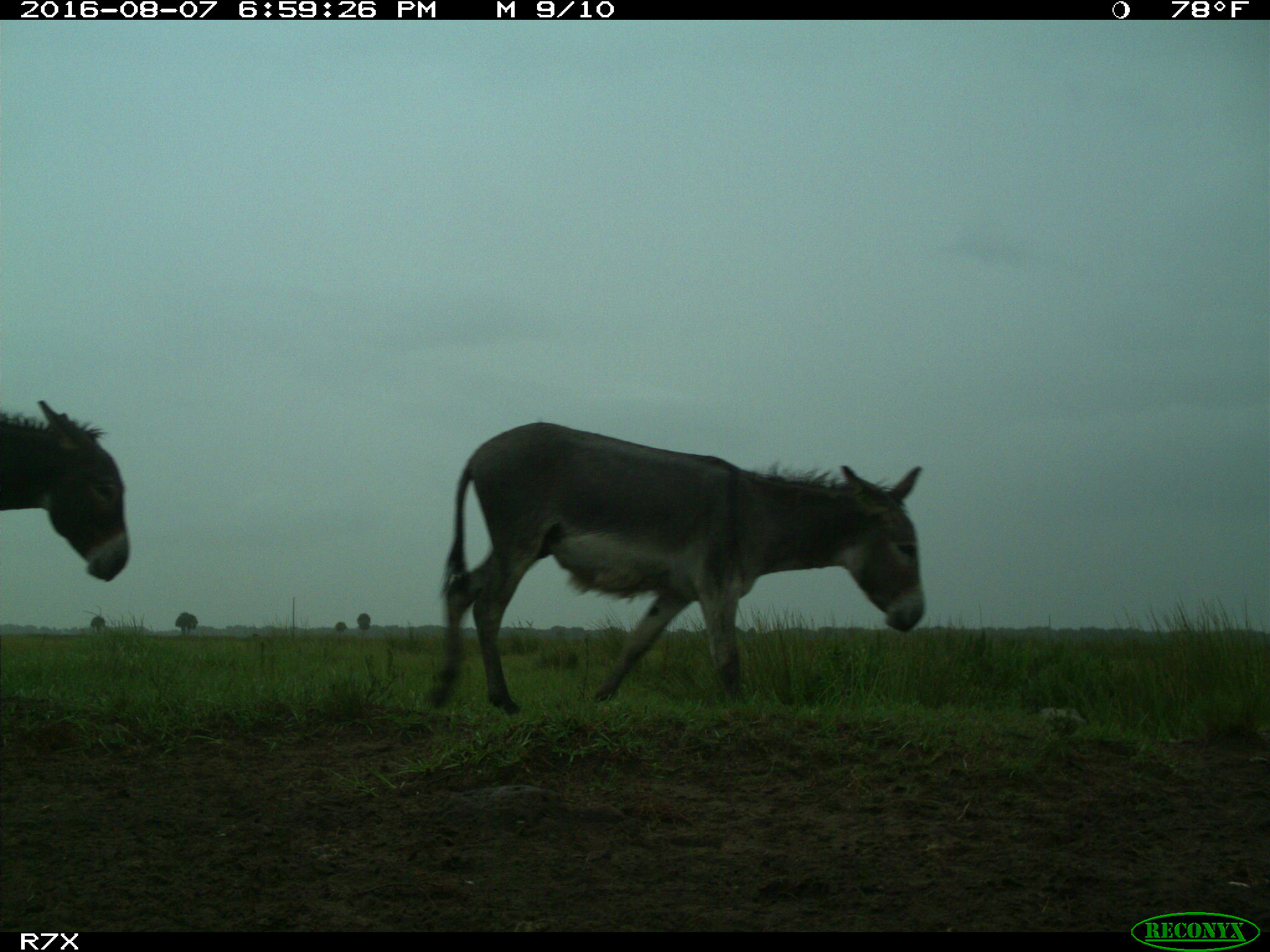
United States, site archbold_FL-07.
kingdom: Animalia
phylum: Chordata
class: Mammalia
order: Perissodactyla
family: Equidae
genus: Equus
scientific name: Equus africanus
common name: african wild ass